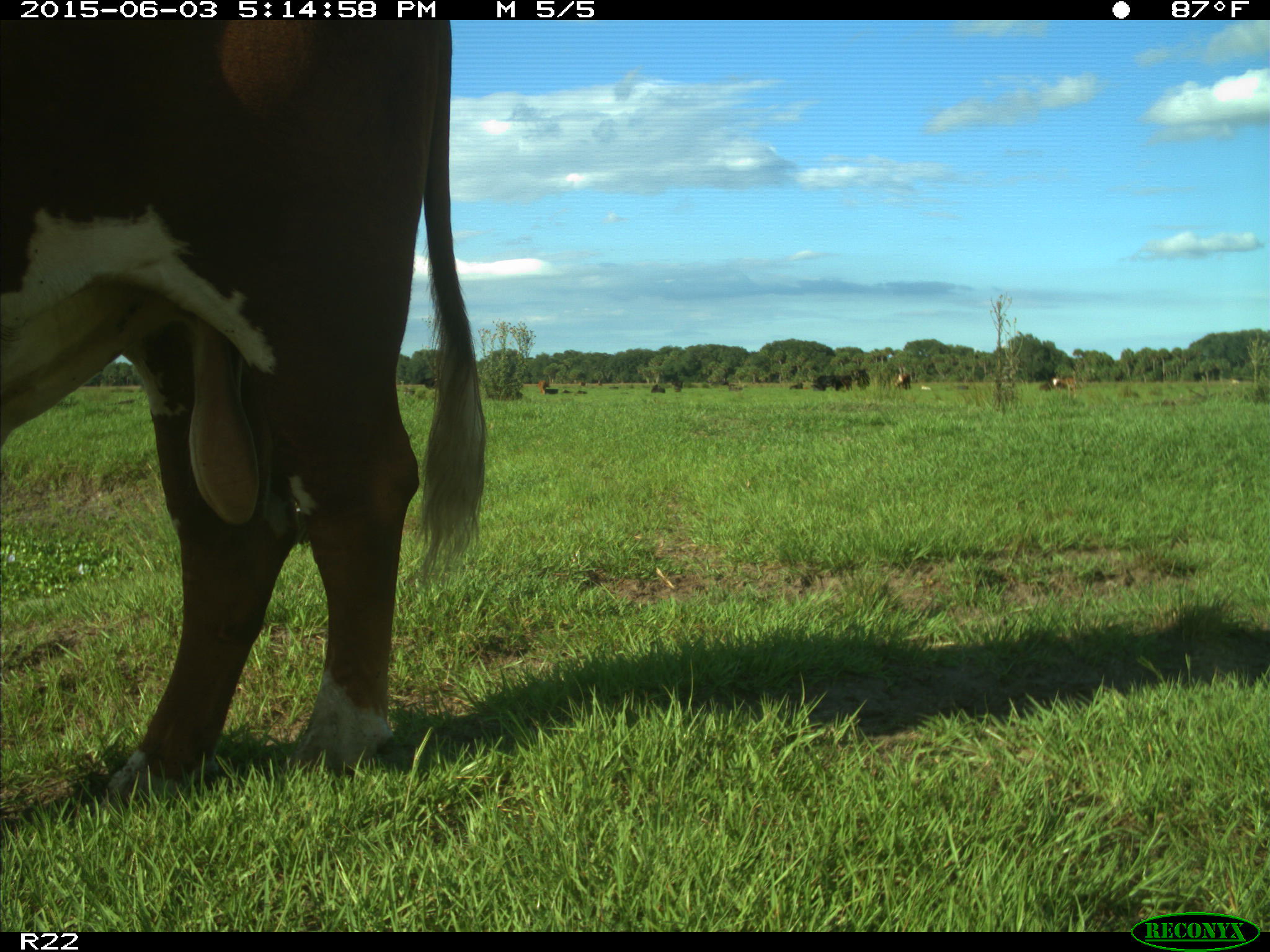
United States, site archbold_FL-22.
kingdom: Animalia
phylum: Chordata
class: Mammalia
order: Artiodactyla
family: Bovidae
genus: Bos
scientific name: Bos taurus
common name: domestic cow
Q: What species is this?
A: Bos taurus (domestic cow).